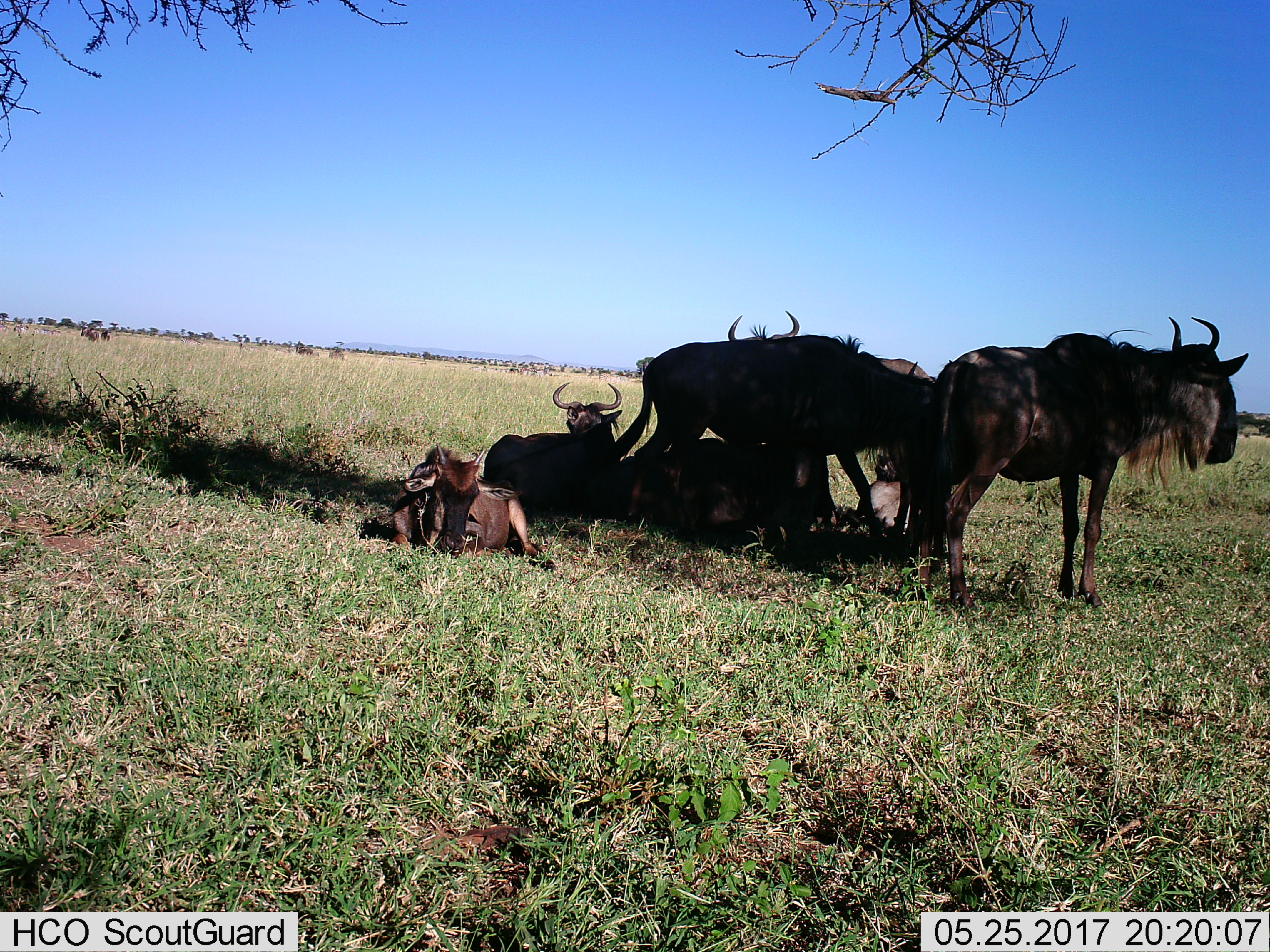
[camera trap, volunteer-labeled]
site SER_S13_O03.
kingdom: Animalia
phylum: Chordata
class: Mammalia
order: Artiodactyla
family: Bovidae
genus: Connochaetes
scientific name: Connochaetes taurinus taurinus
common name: blue wildebeest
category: wildebeestblue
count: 7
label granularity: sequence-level